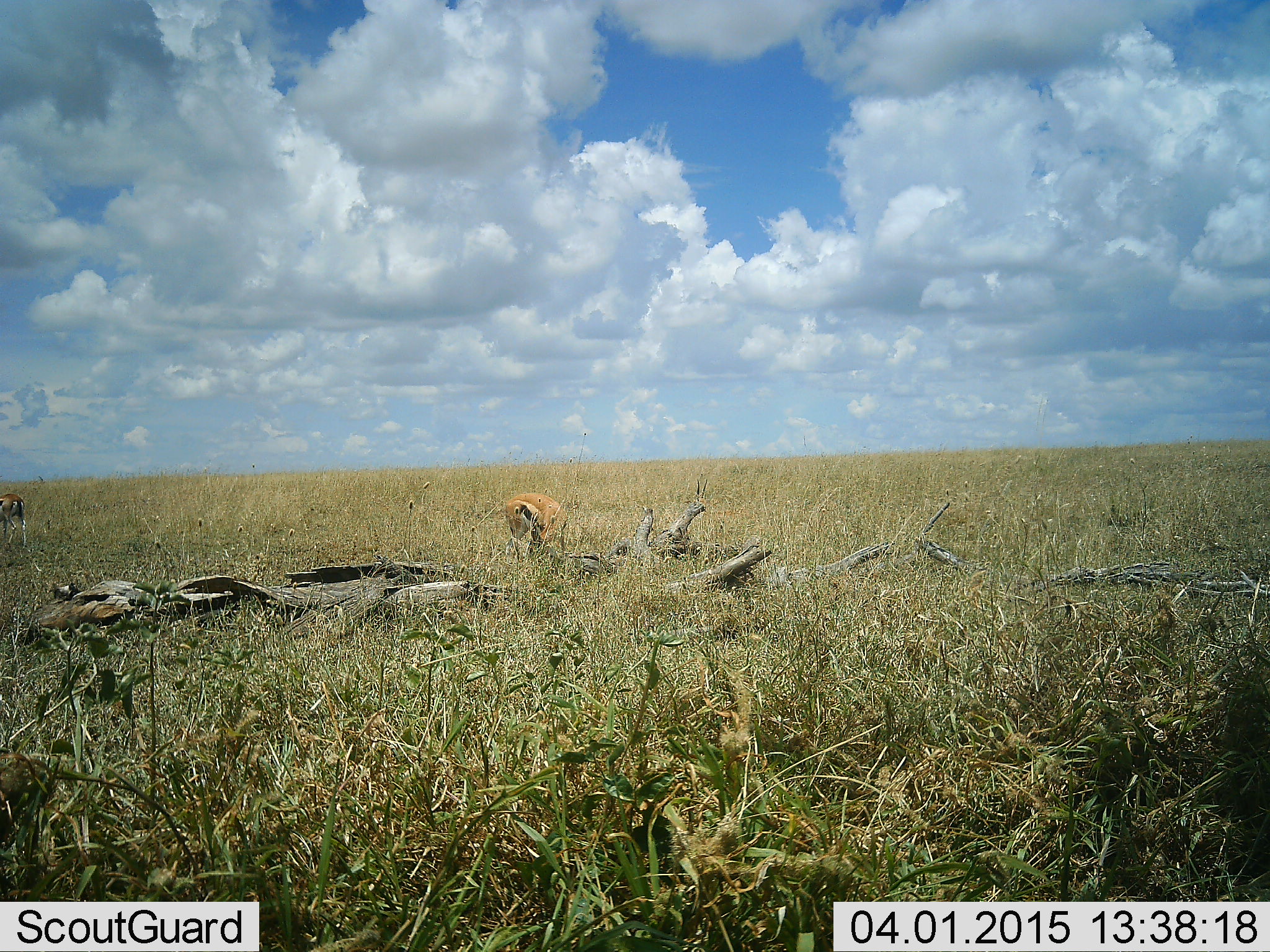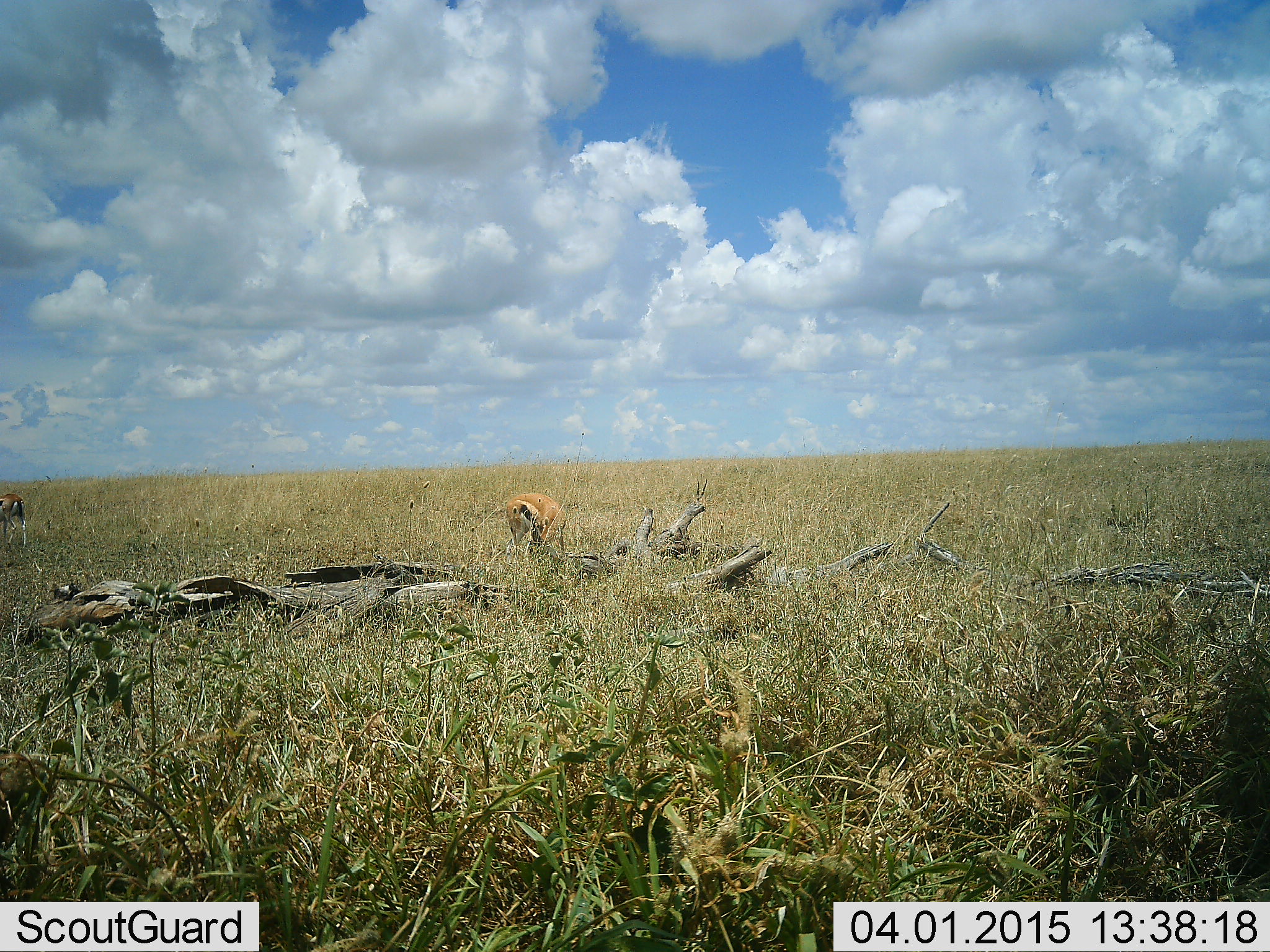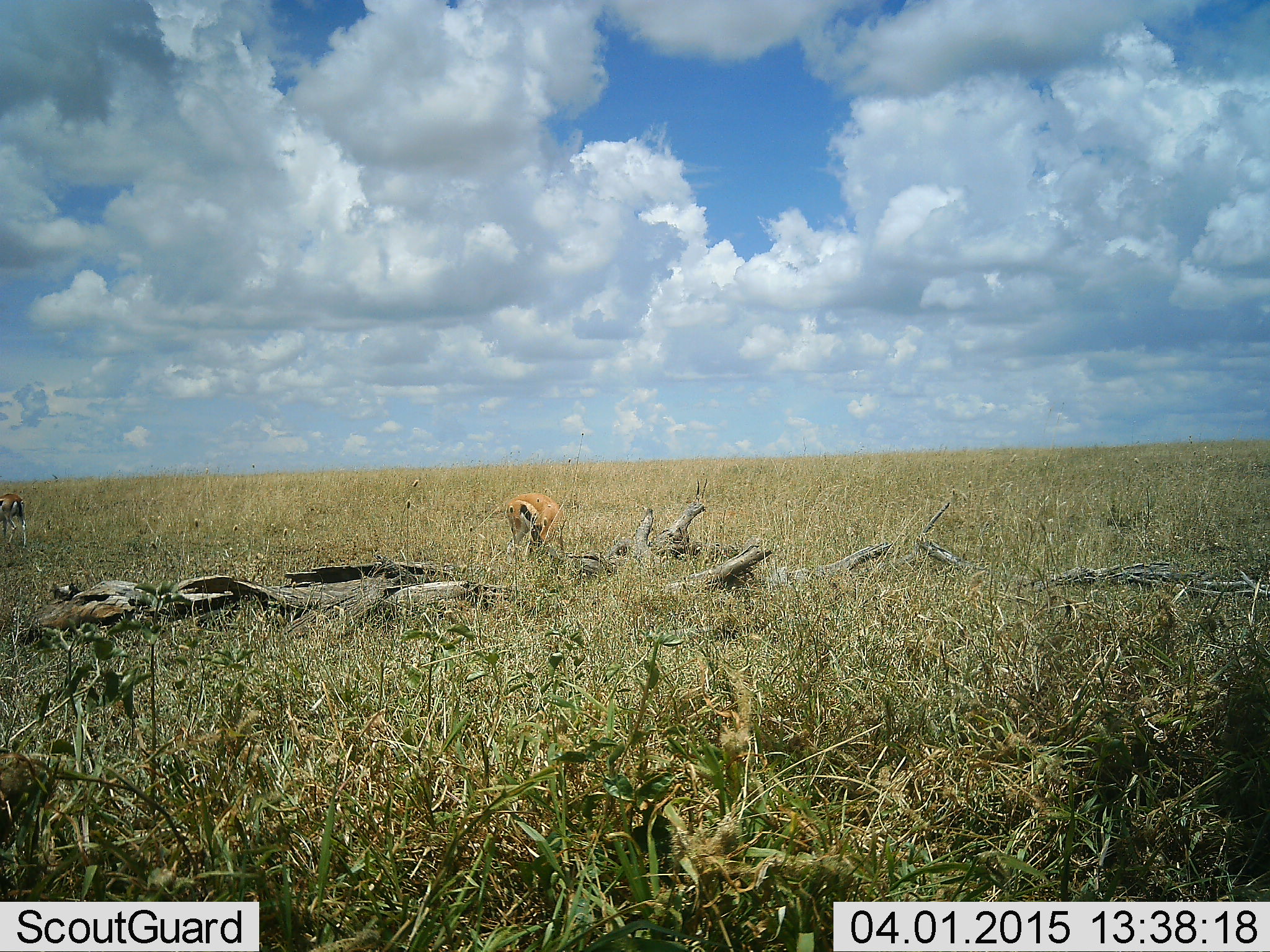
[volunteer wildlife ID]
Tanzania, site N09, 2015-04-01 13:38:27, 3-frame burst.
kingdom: Animalia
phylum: Chordata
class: Mammalia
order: Artiodactyla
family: Bovidae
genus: Eudorcas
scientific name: Eudorcas thomsonii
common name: thomson's gazelle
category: gazellethomsons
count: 2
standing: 30%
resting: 0%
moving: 20%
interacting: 10%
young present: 0%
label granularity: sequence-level